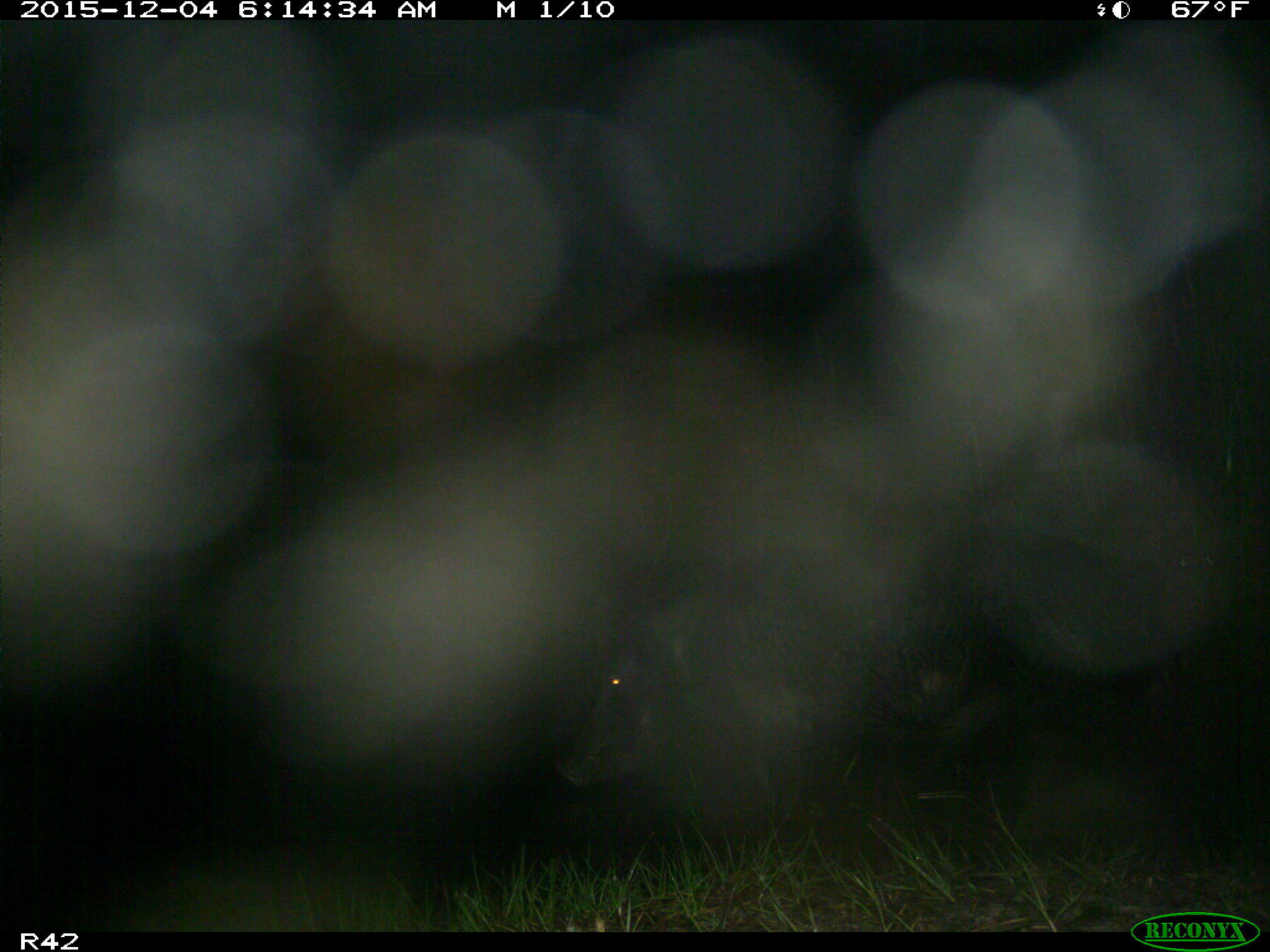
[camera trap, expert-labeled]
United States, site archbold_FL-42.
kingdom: Animalia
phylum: Chordata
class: Mammalia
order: Artiodactyla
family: Suidae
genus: Sus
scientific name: Sus scrofa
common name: wild boar